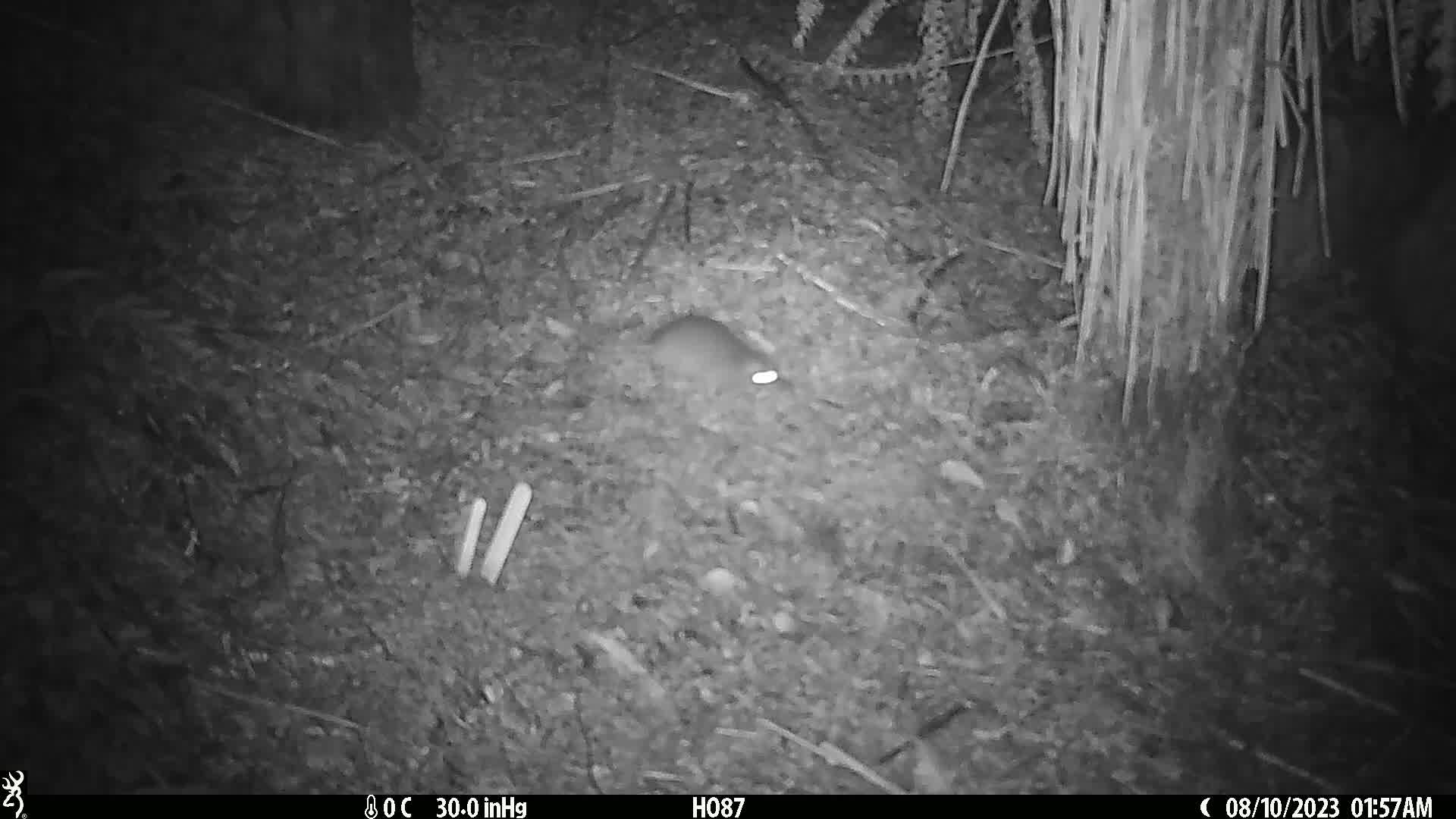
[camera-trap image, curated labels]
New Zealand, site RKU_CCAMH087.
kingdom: Animalia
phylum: Chordata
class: Mammalia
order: Rodentia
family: Muridae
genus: Rattus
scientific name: Rattus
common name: rat